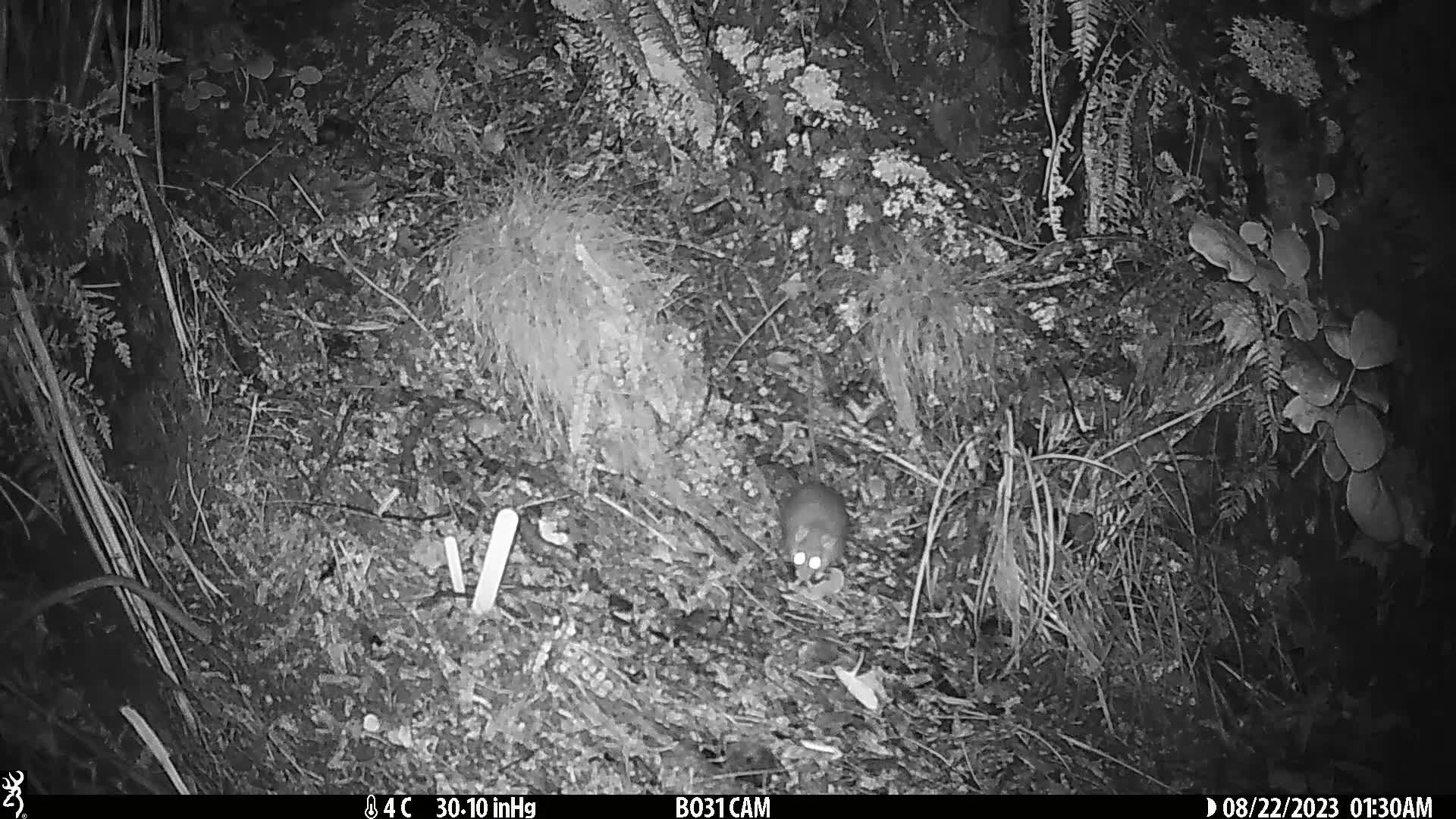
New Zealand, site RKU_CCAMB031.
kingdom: Animalia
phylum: Chordata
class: Mammalia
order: Rodentia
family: Muridae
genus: Rattus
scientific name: Rattus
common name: rat